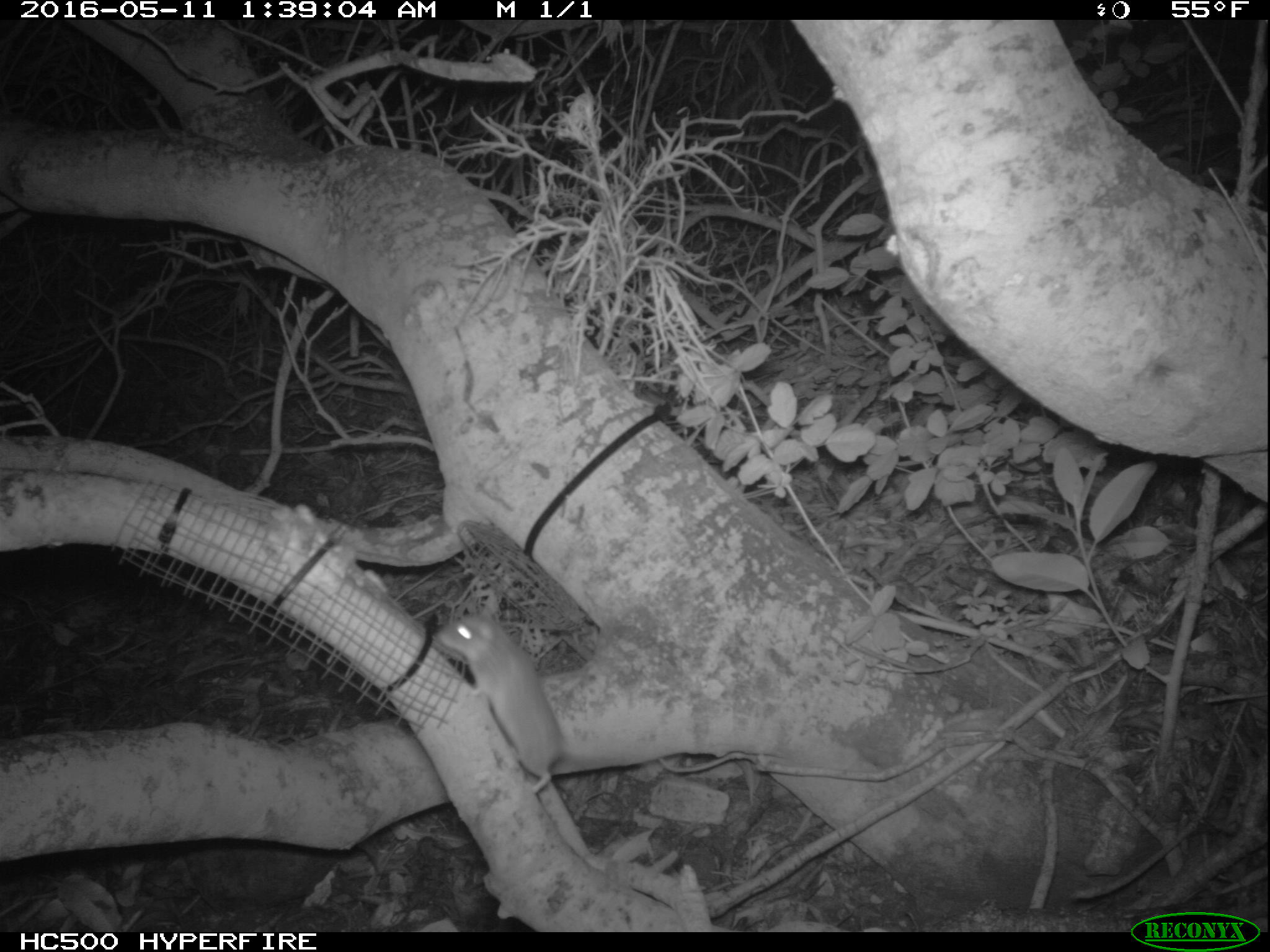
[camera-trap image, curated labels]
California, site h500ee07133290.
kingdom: Animalia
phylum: Chordata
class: Mammalia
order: Rodentia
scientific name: Rodentia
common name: rodent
Rodent (Rodentia).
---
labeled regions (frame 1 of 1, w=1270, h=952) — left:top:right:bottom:
rodent: 432:607:633:795